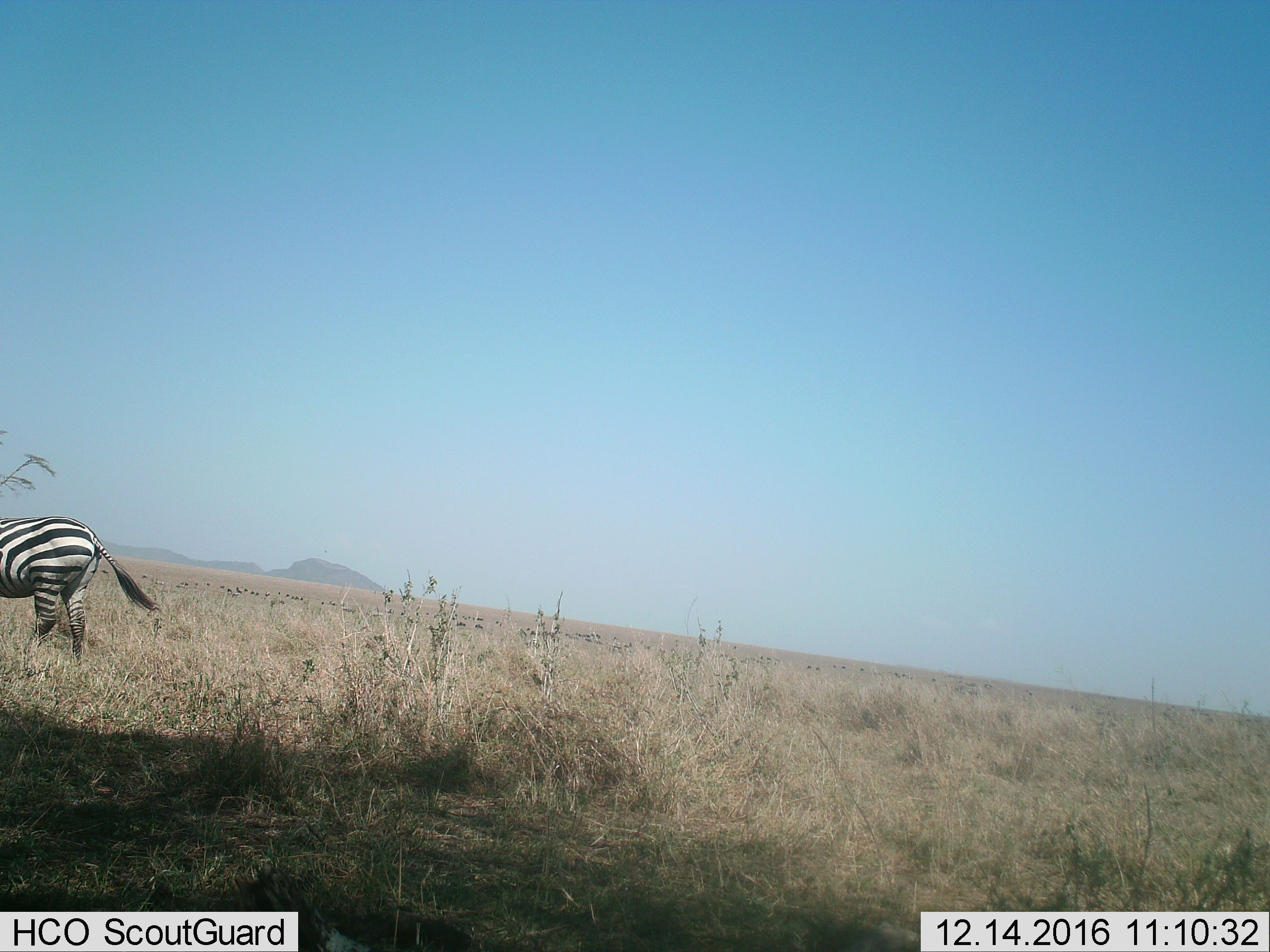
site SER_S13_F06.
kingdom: Animalia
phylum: Chordata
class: Mammalia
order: Perissodactyla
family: Equidae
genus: Equus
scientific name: Equus quagga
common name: plains zebra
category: zebraplains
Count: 1.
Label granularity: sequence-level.